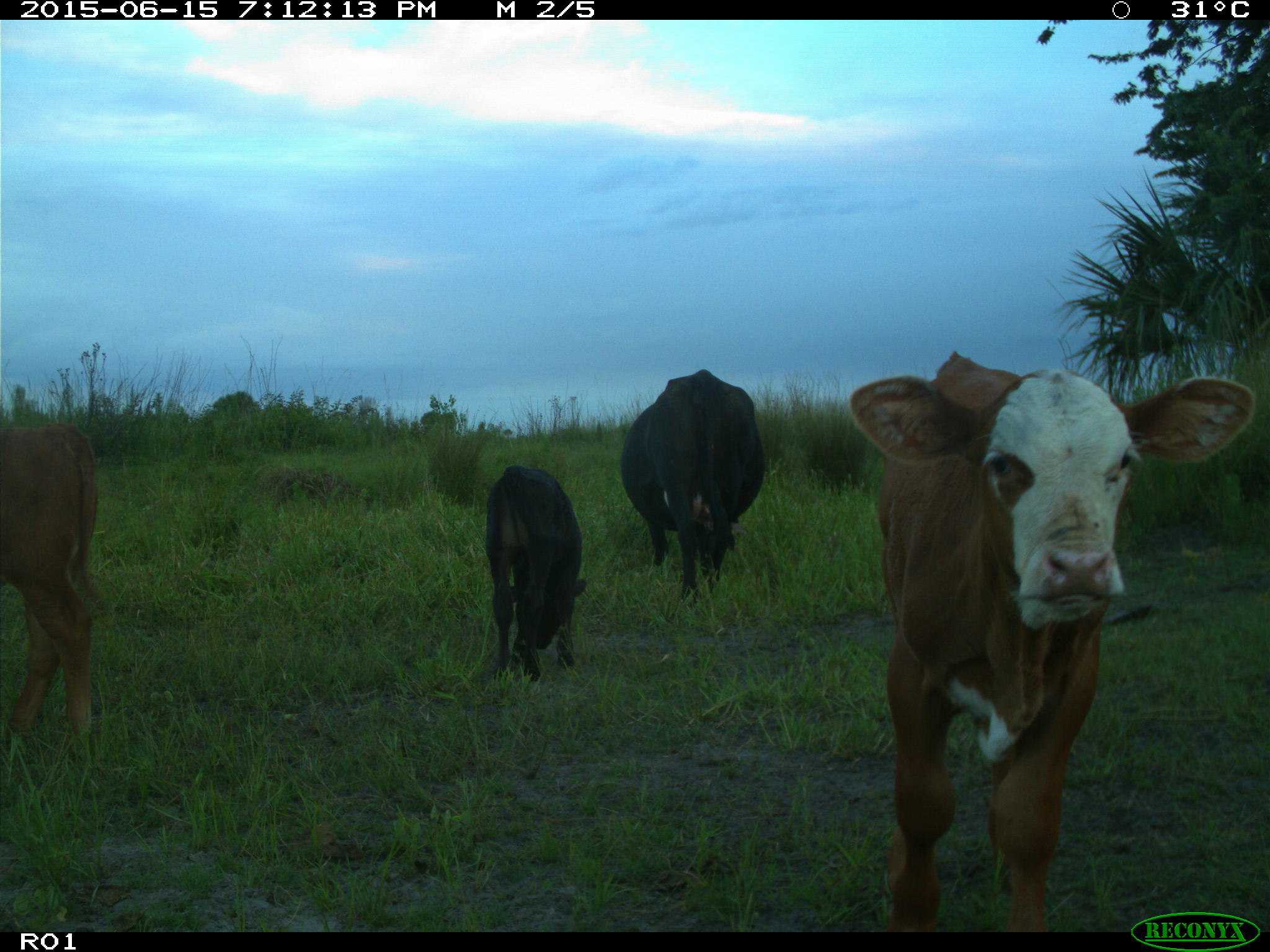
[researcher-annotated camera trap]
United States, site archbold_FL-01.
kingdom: Animalia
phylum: Chordata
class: Mammalia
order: Artiodactyla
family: Bovidae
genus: Bos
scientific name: Bos taurus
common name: domestic cow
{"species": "Bos taurus (domestic cow)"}